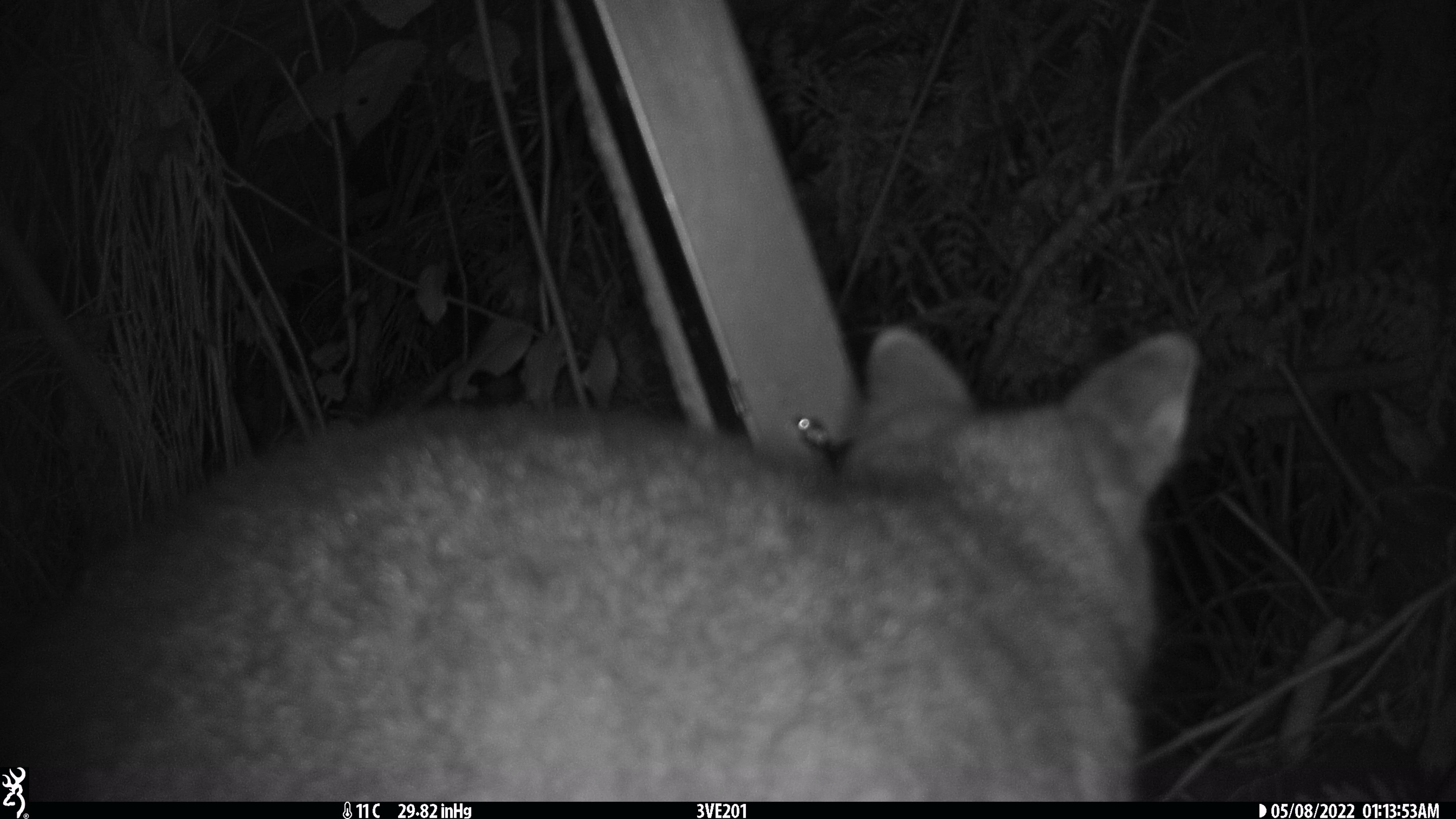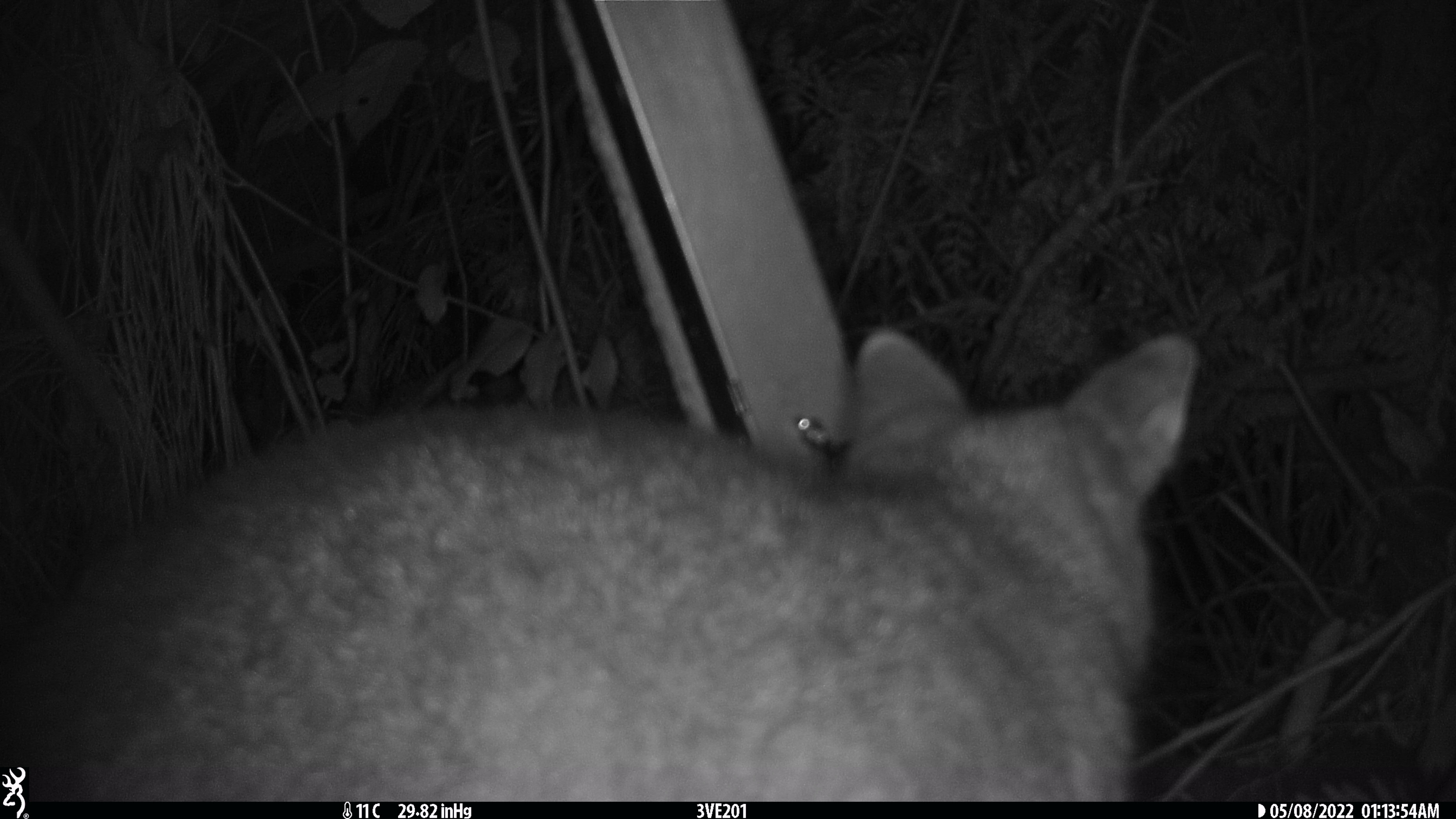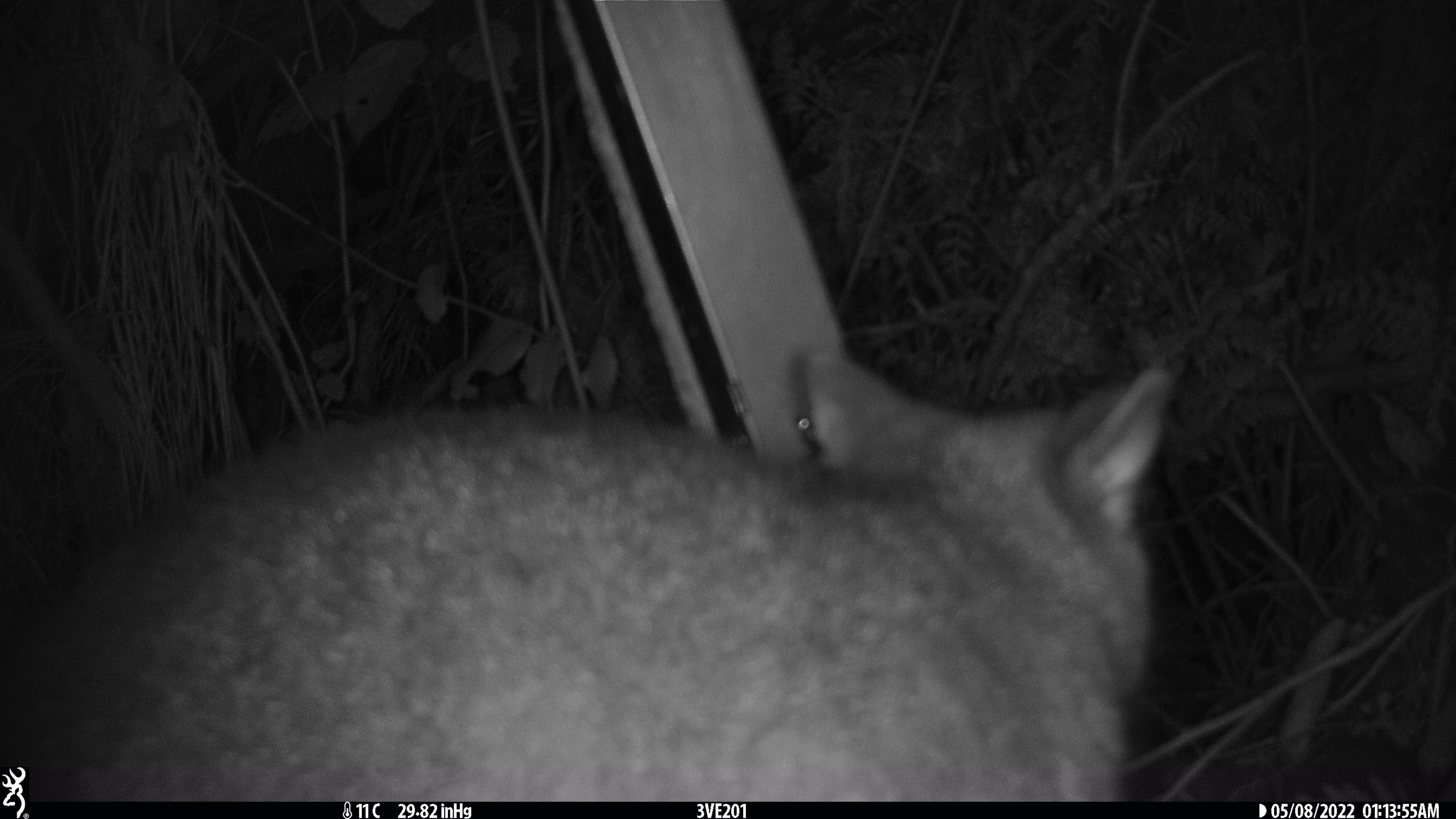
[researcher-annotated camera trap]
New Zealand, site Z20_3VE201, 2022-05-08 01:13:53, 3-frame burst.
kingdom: Animalia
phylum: Chordata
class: Mammalia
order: Diprotodontia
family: Phalangeridae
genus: Trichosurus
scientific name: Trichosurus vulpecula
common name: common brushtail possum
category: possum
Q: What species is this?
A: Possum (common brushtail possum) (Trichosurus vulpecula).